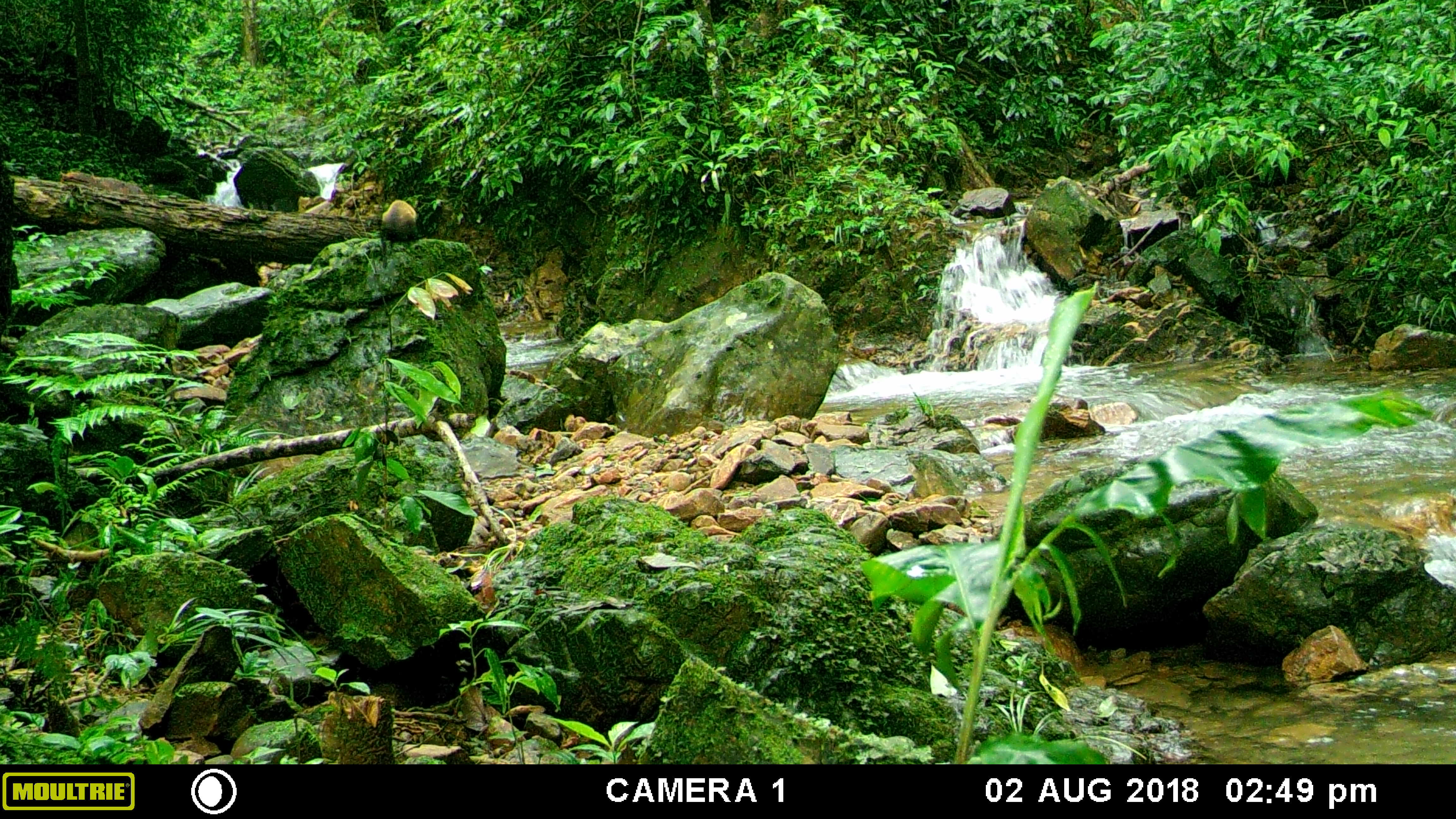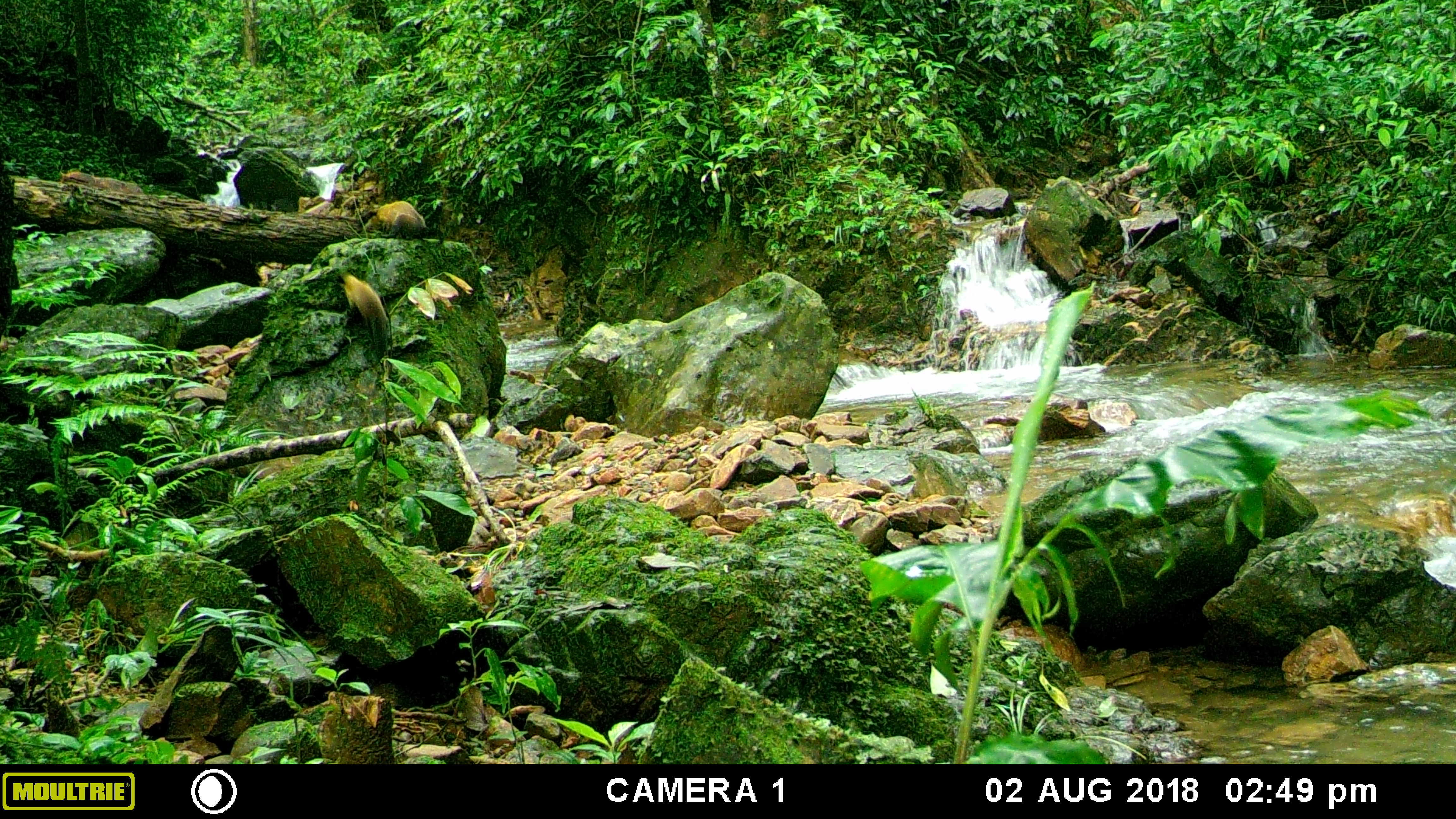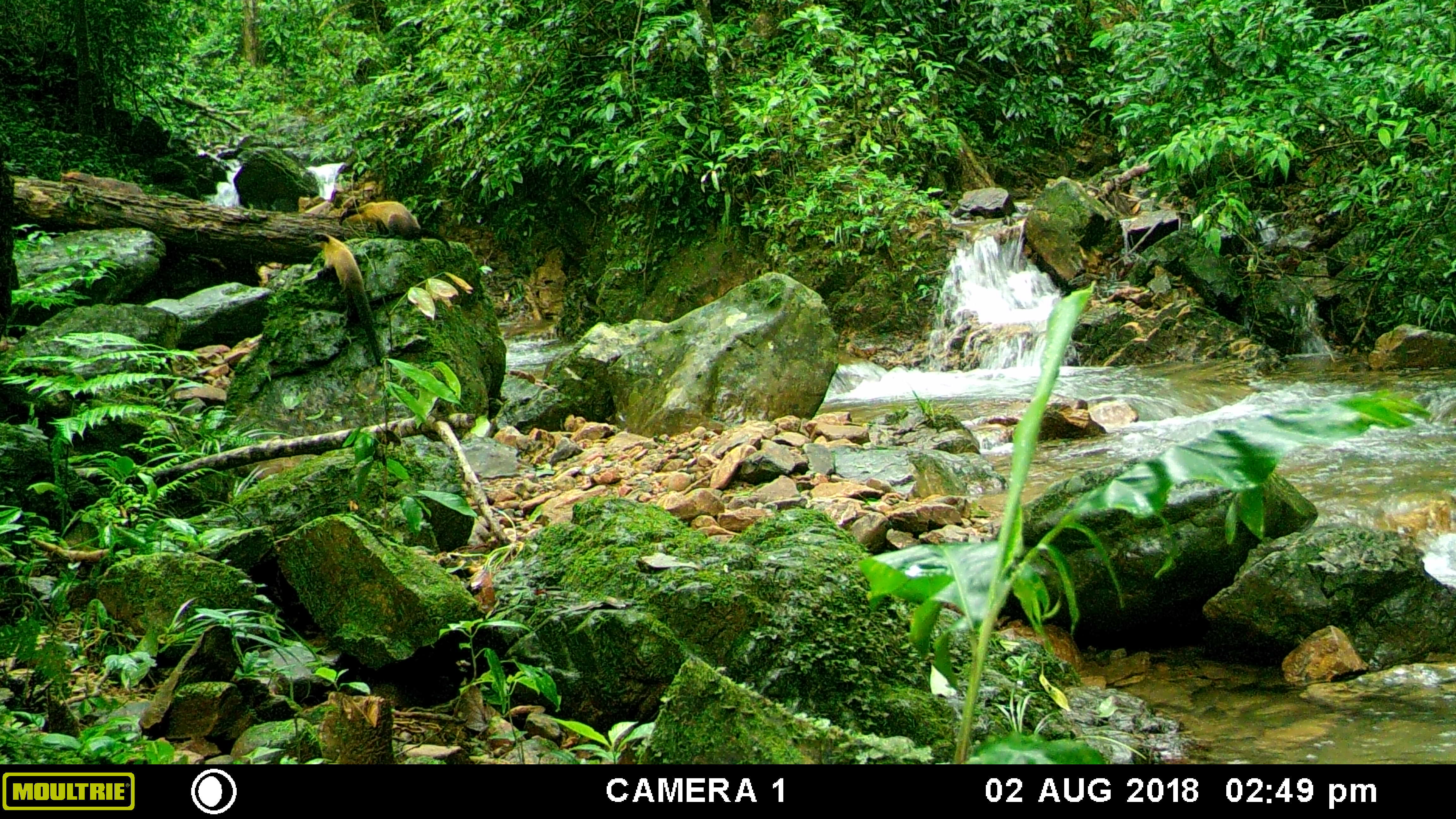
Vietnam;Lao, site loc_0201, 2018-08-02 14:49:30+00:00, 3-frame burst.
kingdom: Animalia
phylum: Chordata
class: Mammalia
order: Carnivora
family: Mustelidae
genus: Martes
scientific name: Martes flavigula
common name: yellow-throated marten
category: yellow throated marten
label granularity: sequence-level